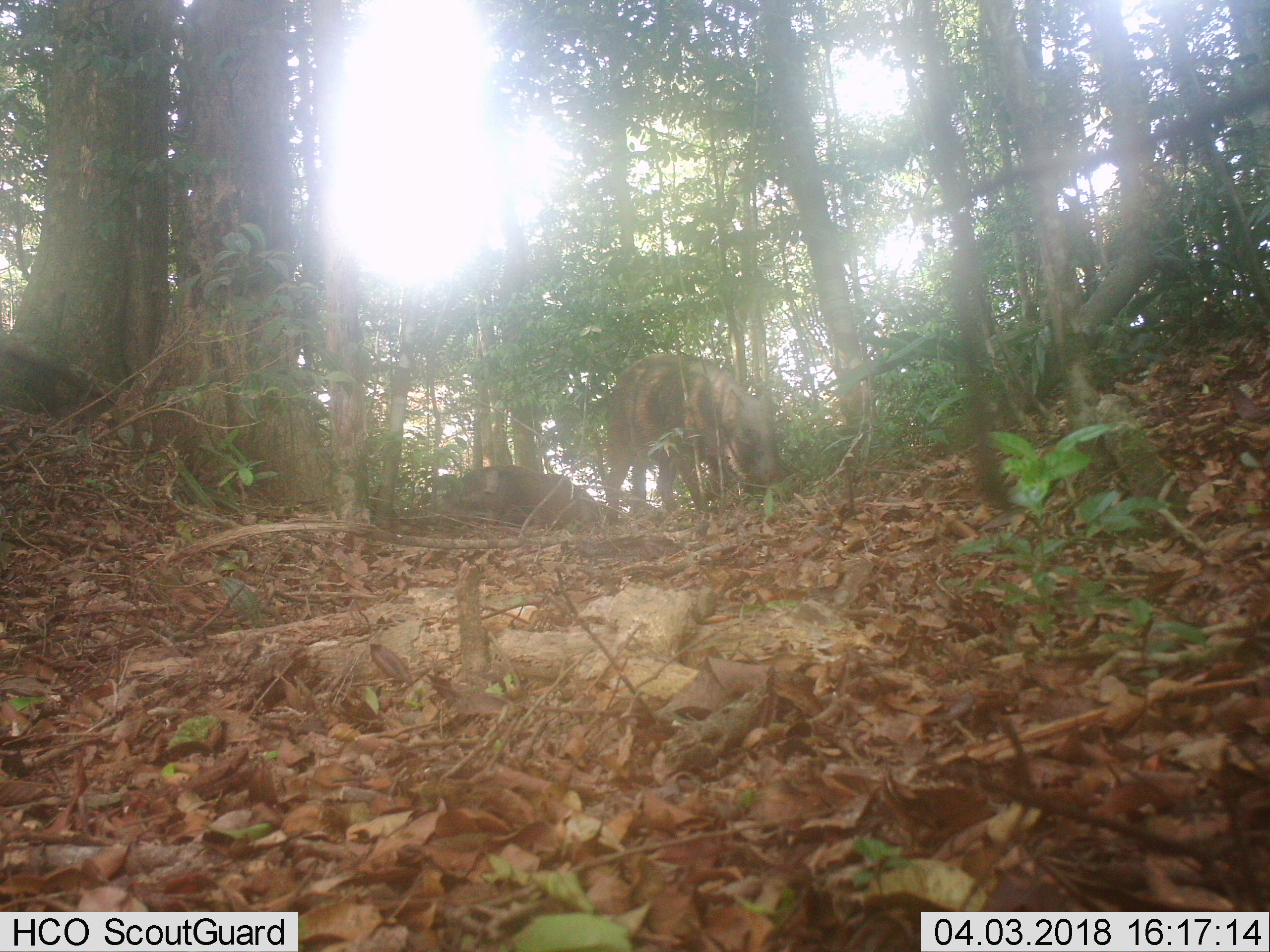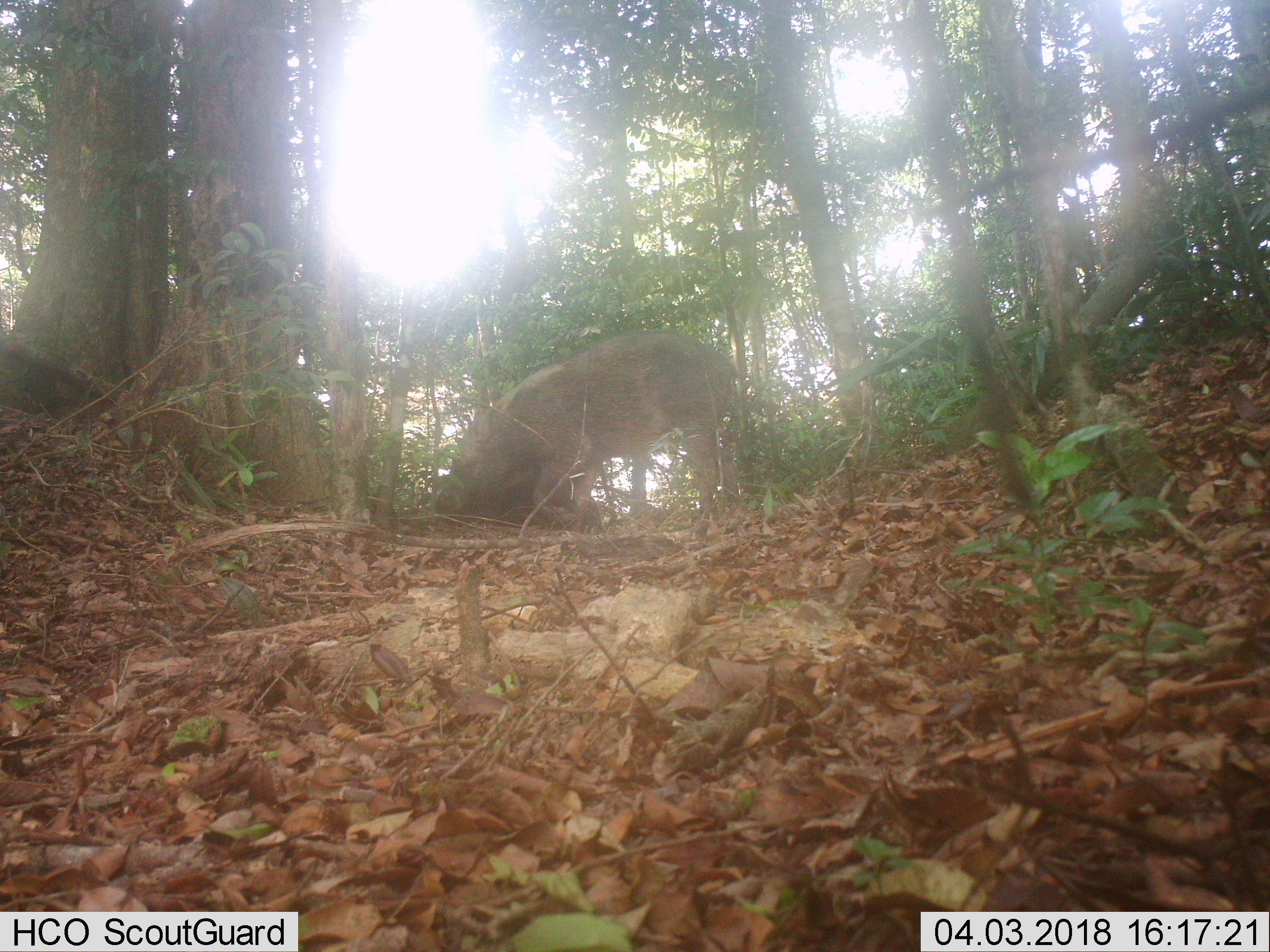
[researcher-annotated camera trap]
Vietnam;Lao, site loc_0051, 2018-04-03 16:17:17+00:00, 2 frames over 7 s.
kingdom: Animalia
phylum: Chordata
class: Mammalia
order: Artiodactyla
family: Suidae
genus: Sus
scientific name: Sus scrofa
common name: eurasian wild pig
Eurasian wild pig (Sus scrofa). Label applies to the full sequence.